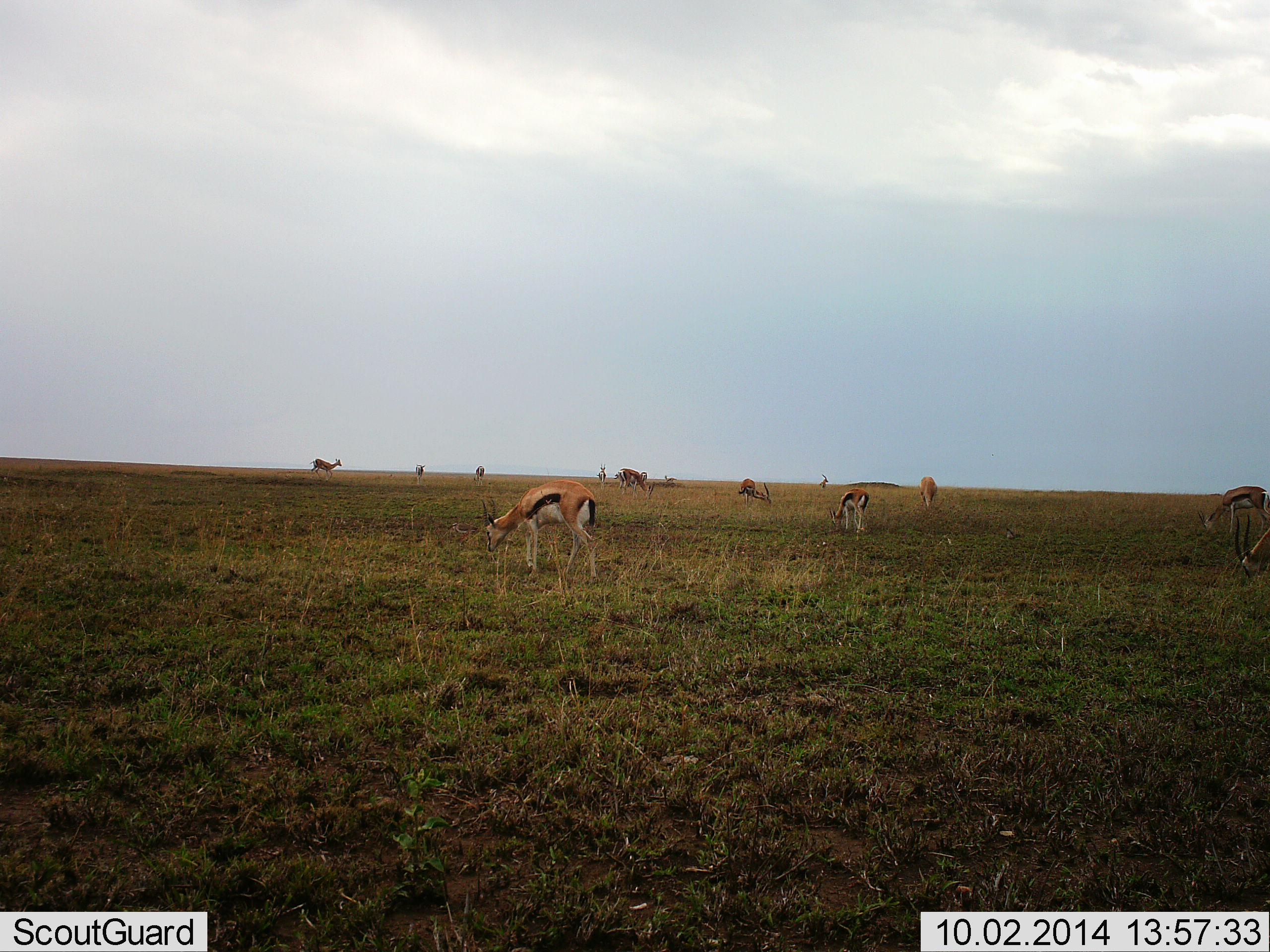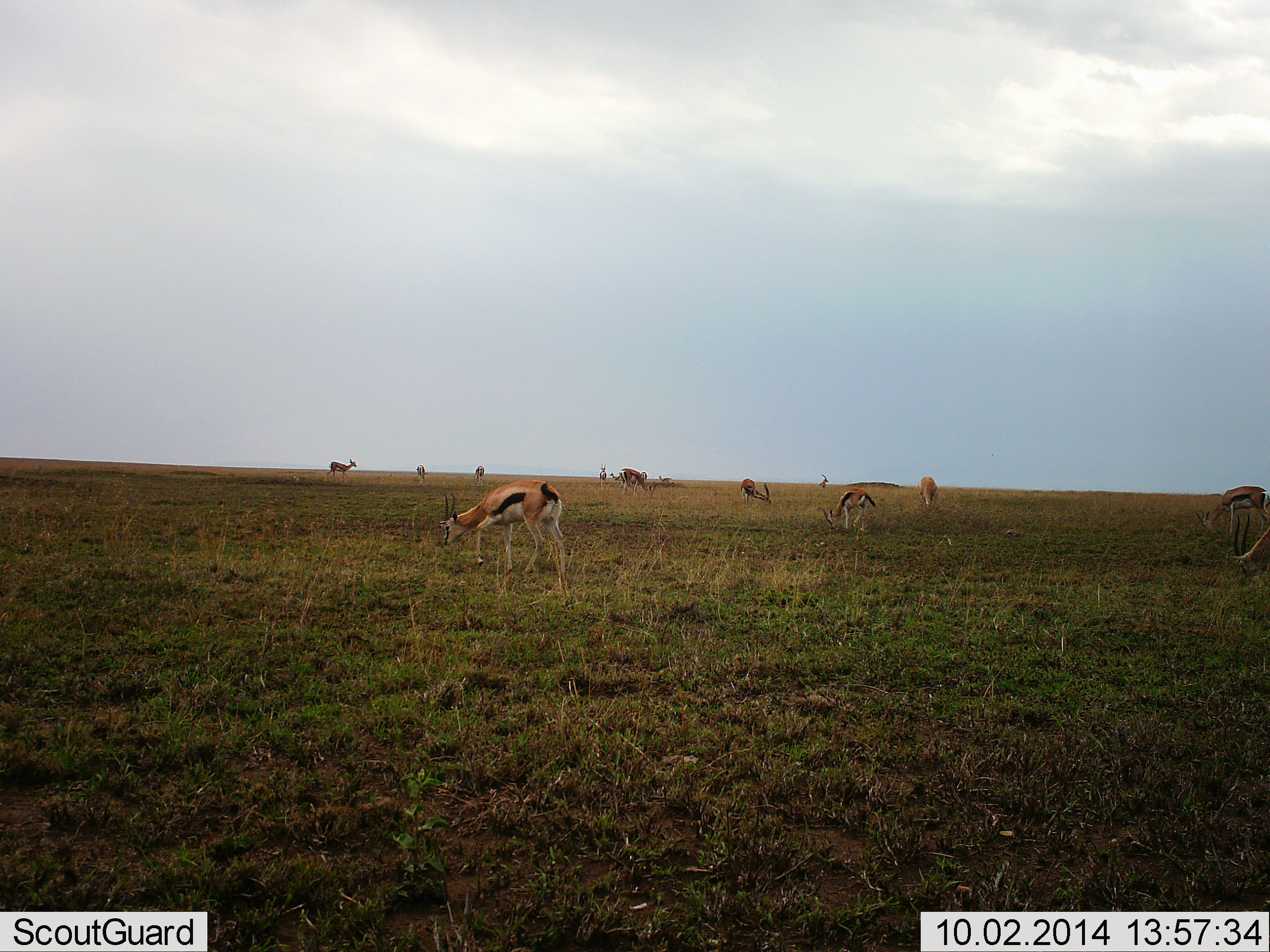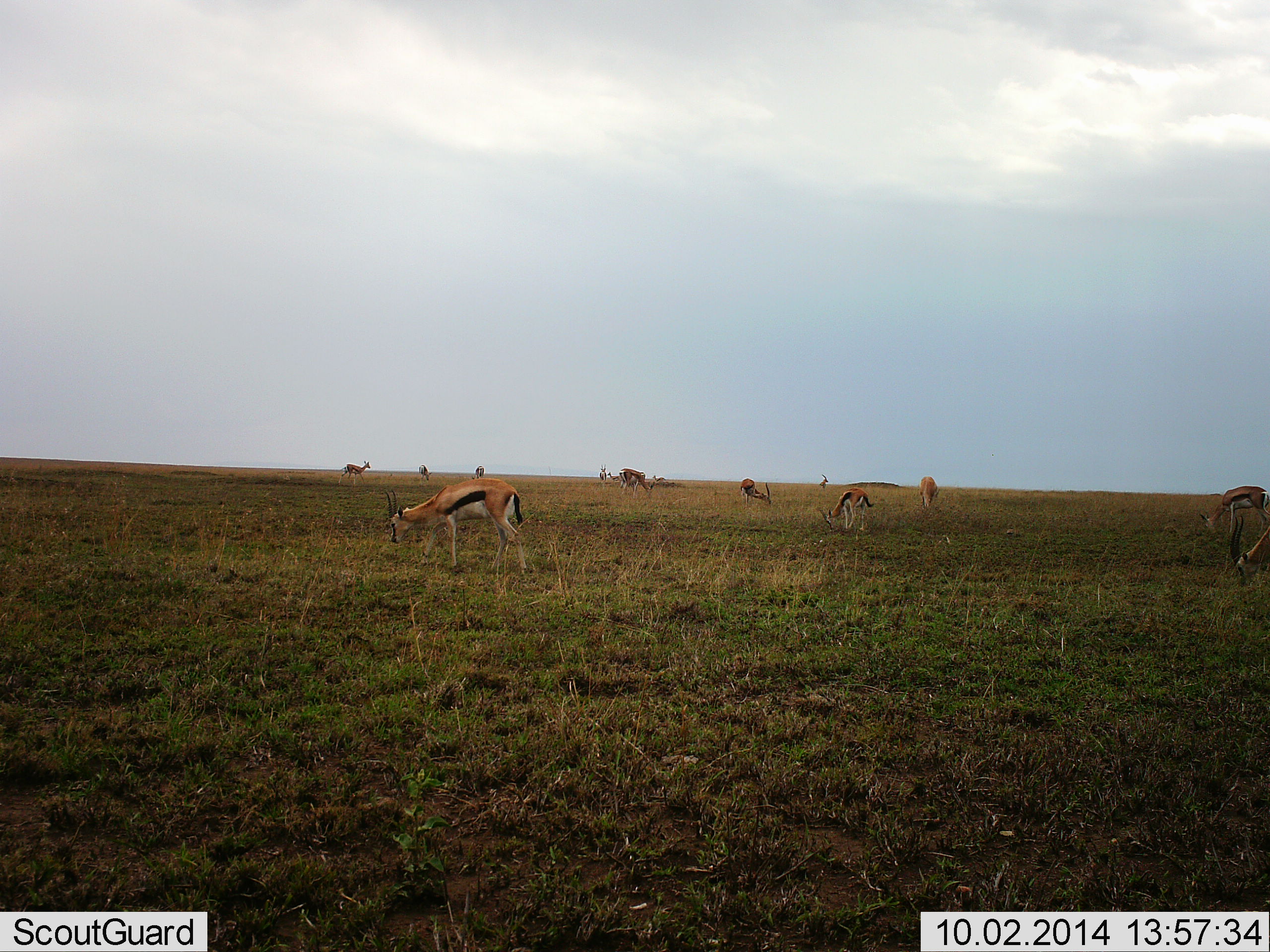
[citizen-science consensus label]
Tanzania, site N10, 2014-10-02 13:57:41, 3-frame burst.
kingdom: Animalia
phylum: Chordata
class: Mammalia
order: Artiodactyla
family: Bovidae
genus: Eudorcas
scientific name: Eudorcas thomsonii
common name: thomson's gazelle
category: gazellethomsons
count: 11-50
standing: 38%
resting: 0%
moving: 69%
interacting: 0%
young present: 0%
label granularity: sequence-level